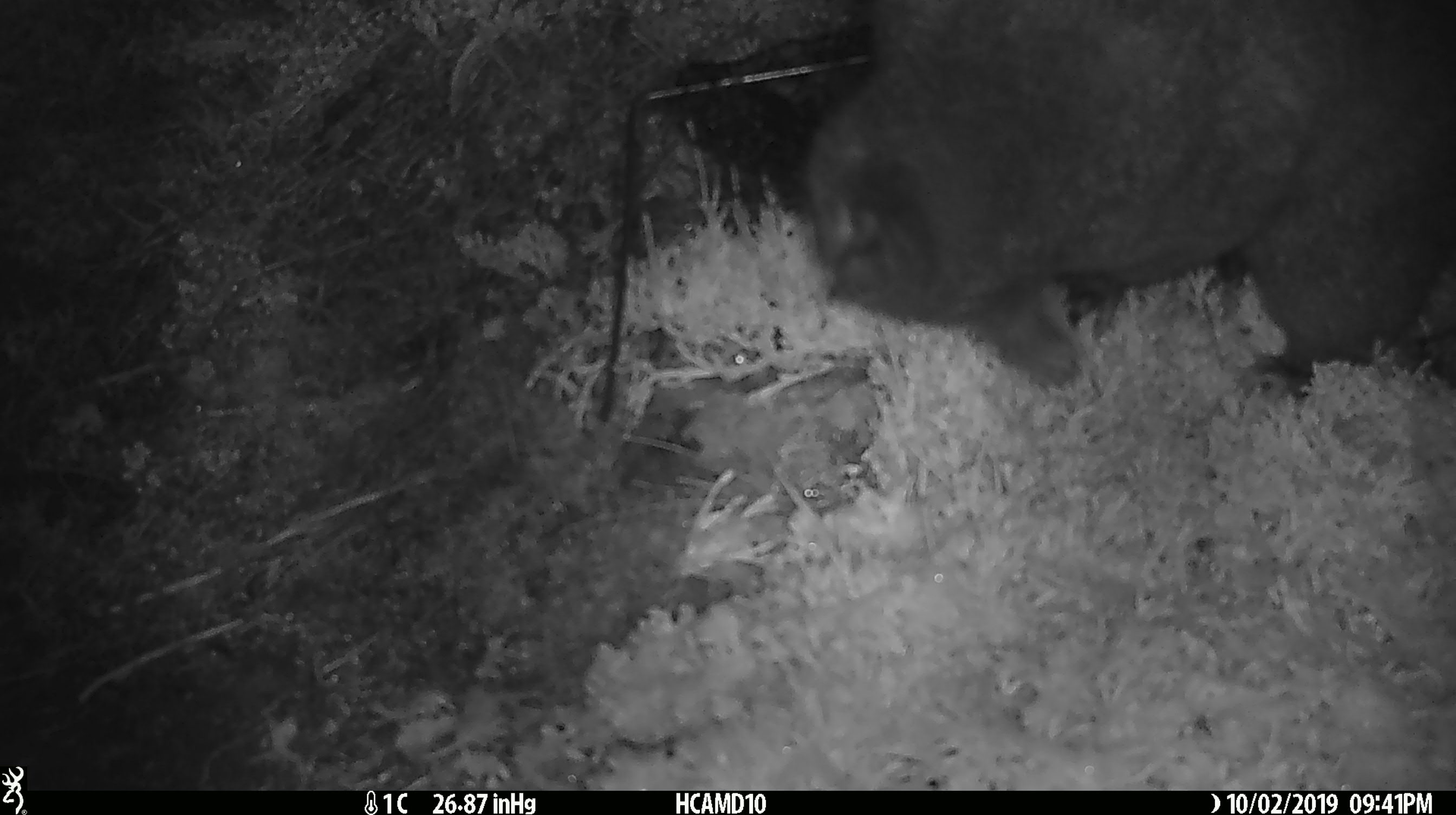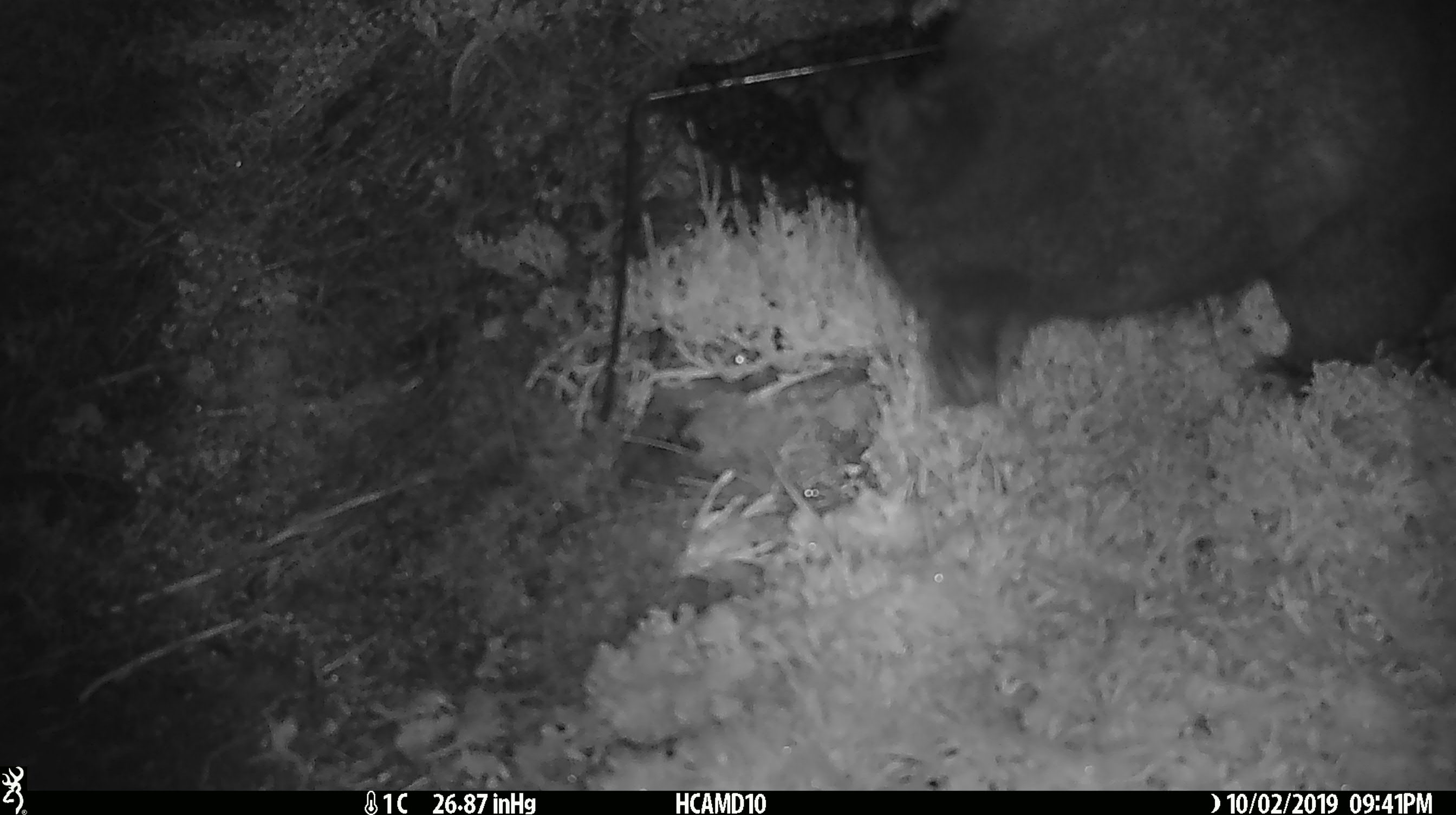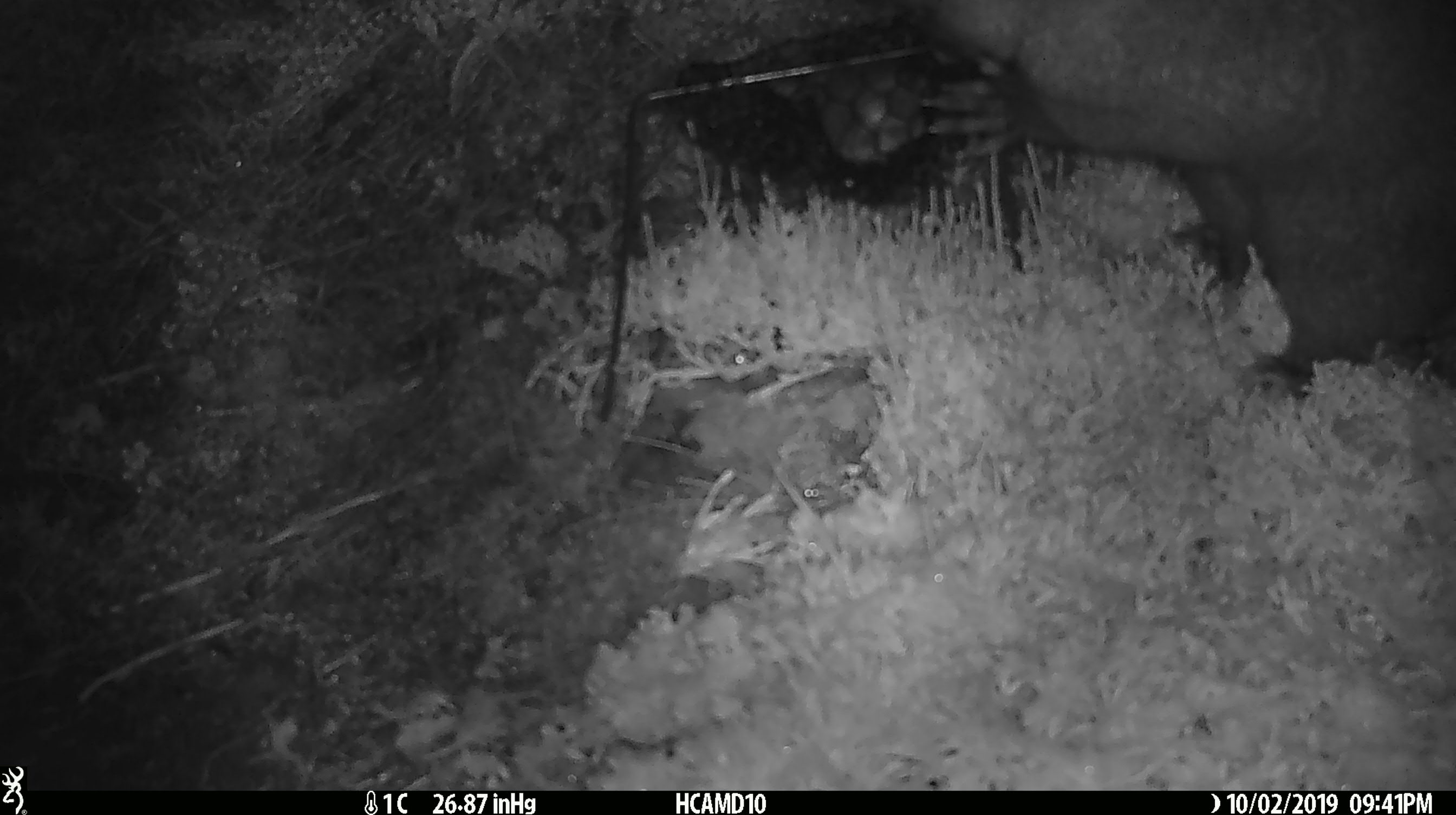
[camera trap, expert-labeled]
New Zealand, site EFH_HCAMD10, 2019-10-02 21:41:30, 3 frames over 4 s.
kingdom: Animalia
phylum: Chordata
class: Mammalia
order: Diprotodontia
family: Phalangeridae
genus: Trichosurus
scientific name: Trichosurus vulpecula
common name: common brushtail possum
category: possum